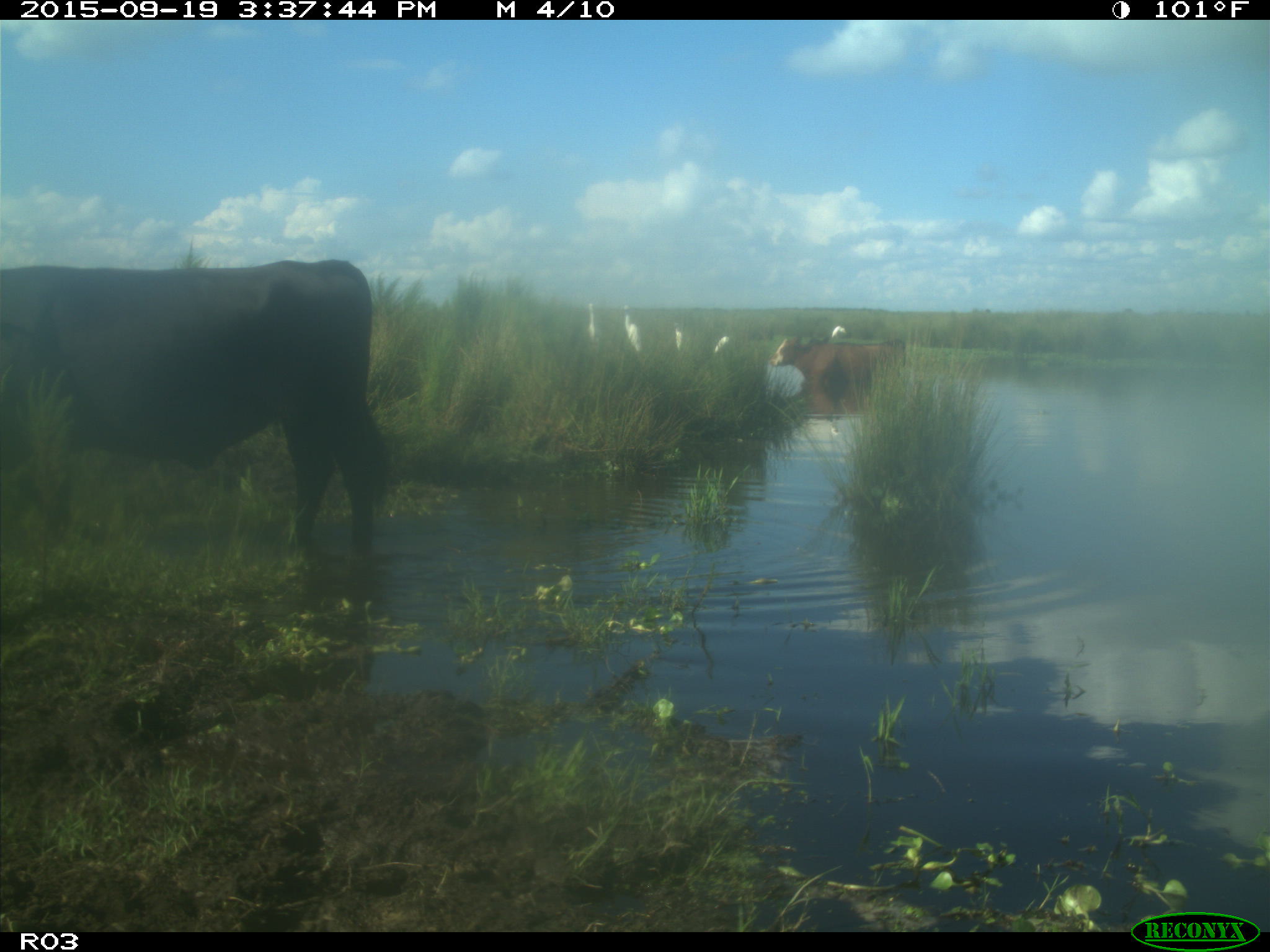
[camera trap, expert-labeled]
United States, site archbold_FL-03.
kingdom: Animalia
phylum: Chordata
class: Mammalia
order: Artiodactyla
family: Bovidae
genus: Bos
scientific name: Bos taurus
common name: domestic cow